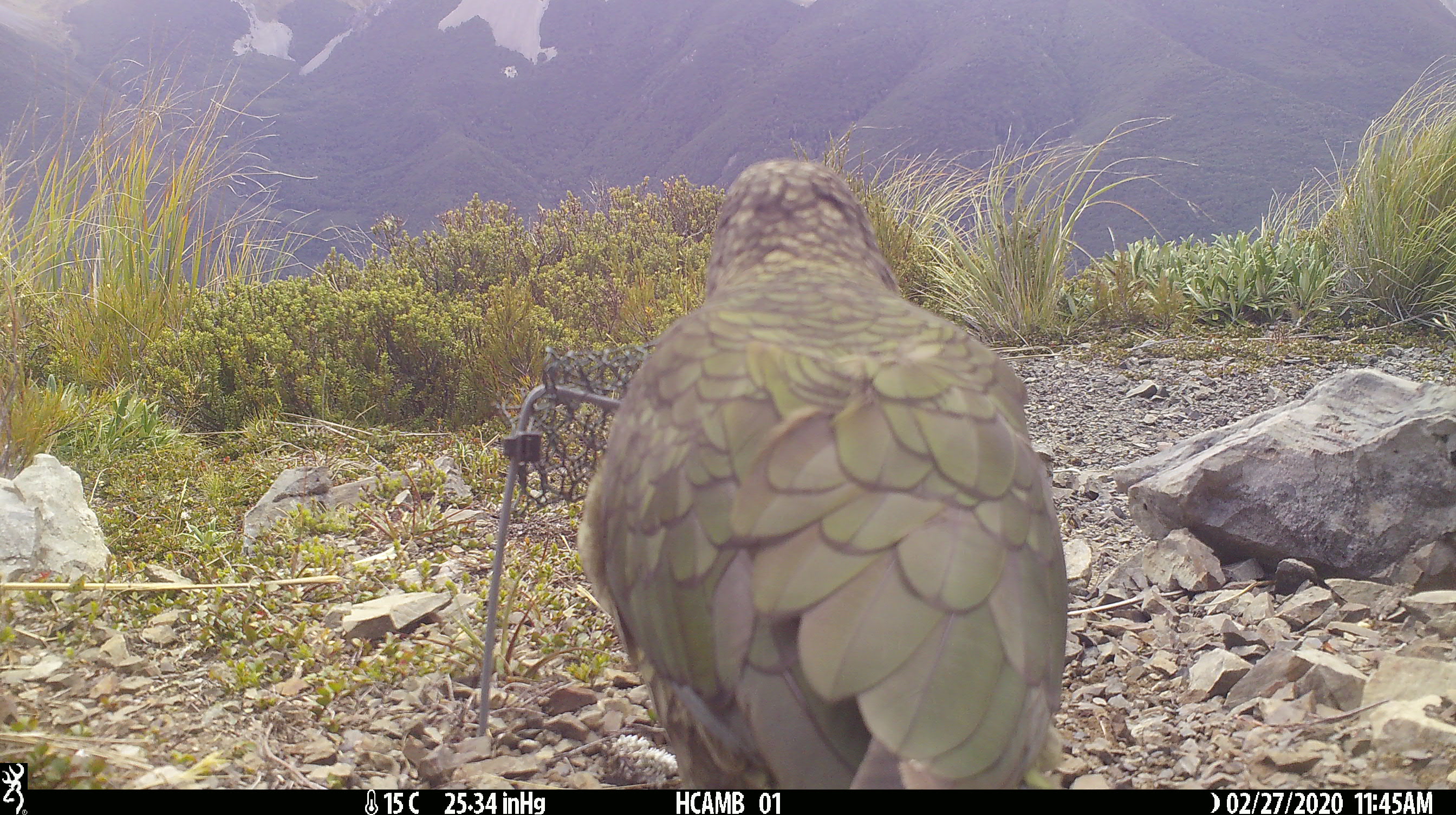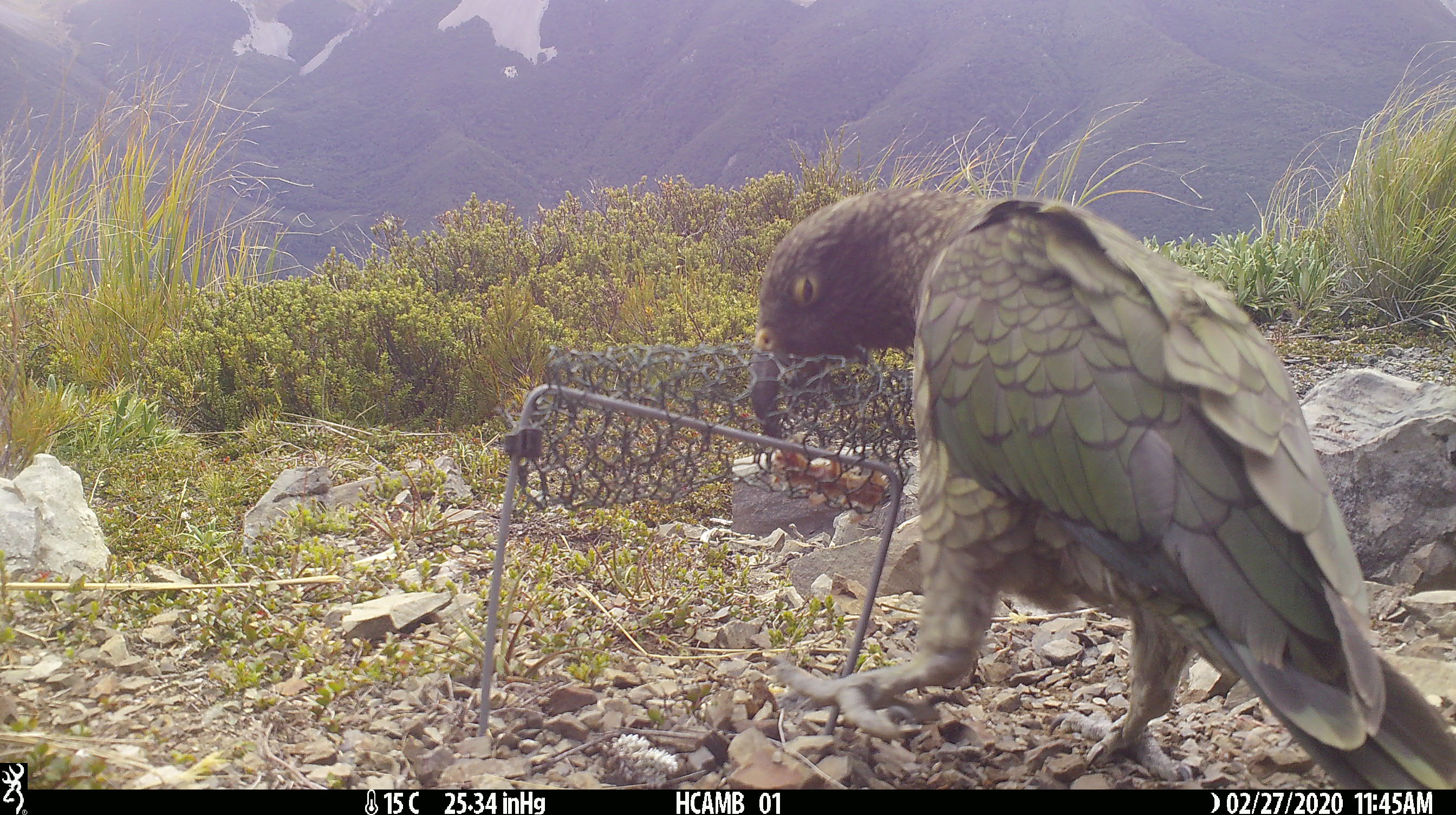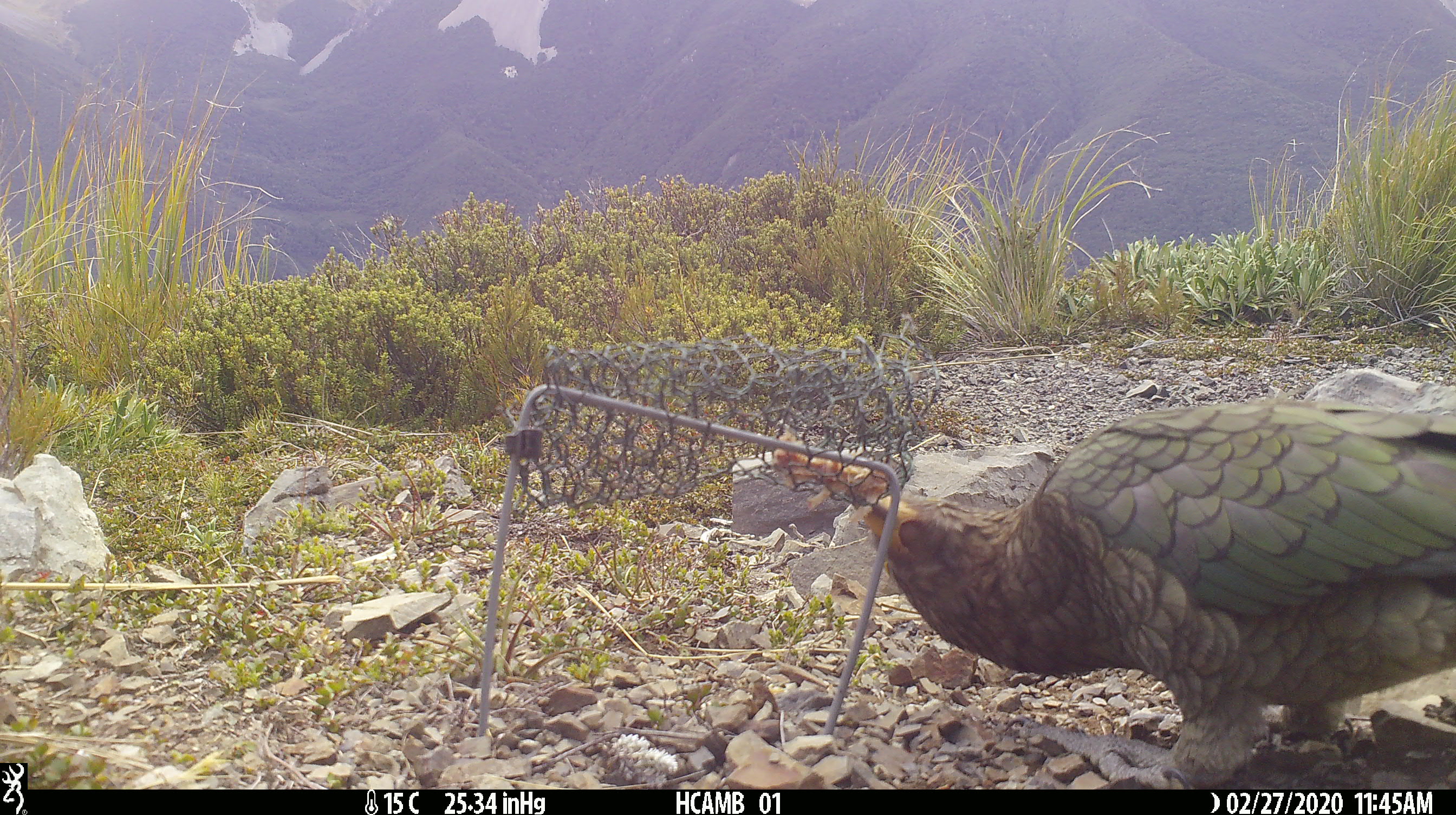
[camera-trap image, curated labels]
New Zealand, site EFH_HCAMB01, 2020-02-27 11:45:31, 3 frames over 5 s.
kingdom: Animalia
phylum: Chordata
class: Aves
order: Psittaciformes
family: Strigopidae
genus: Nestor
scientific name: Nestor notabilis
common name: kea